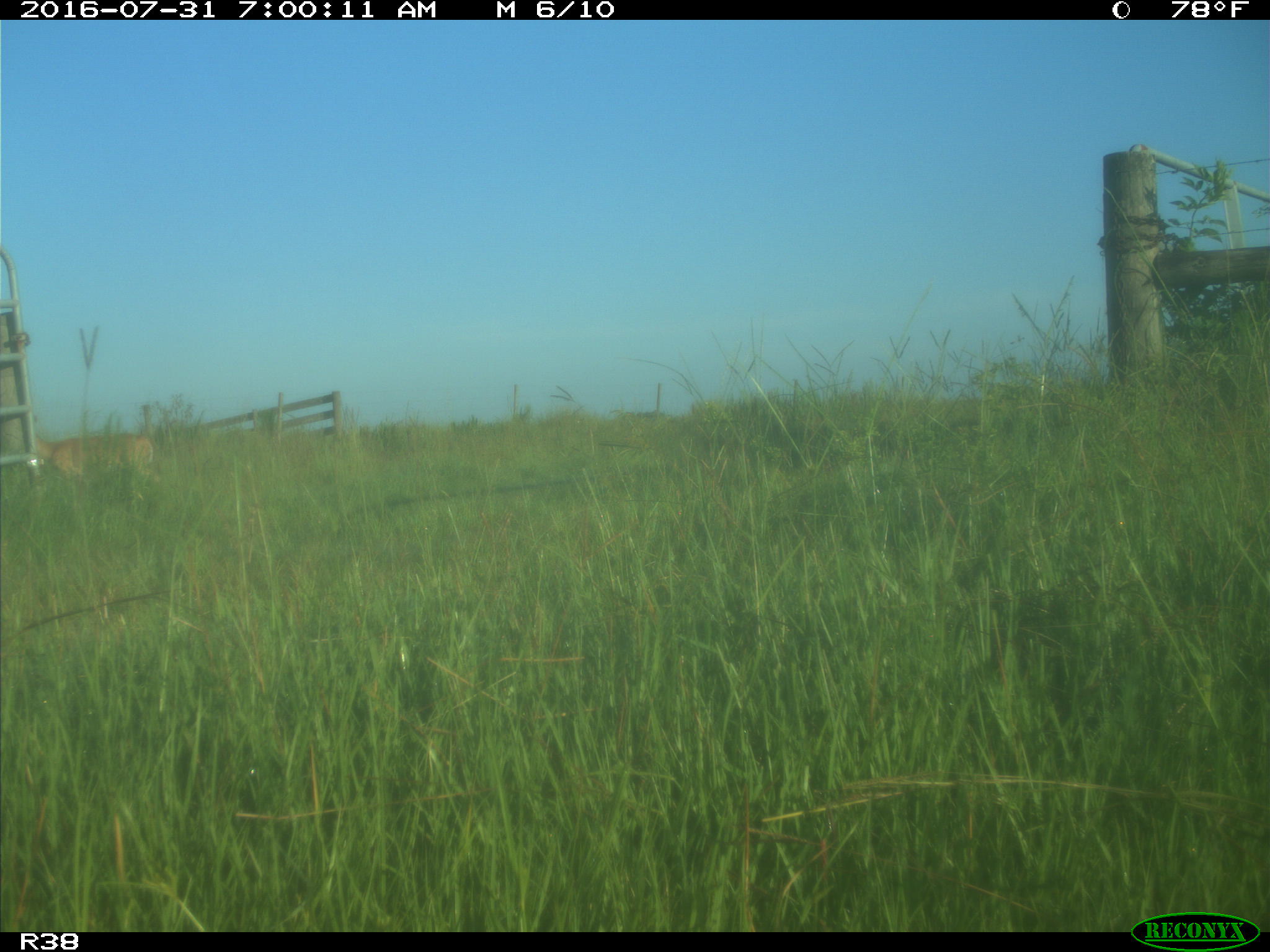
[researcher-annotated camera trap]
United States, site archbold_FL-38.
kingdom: Animalia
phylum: Chordata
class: Mammalia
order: Artiodactyla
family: Cervidae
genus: Odocoileus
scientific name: Odocoileus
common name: deer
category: unidentified deer